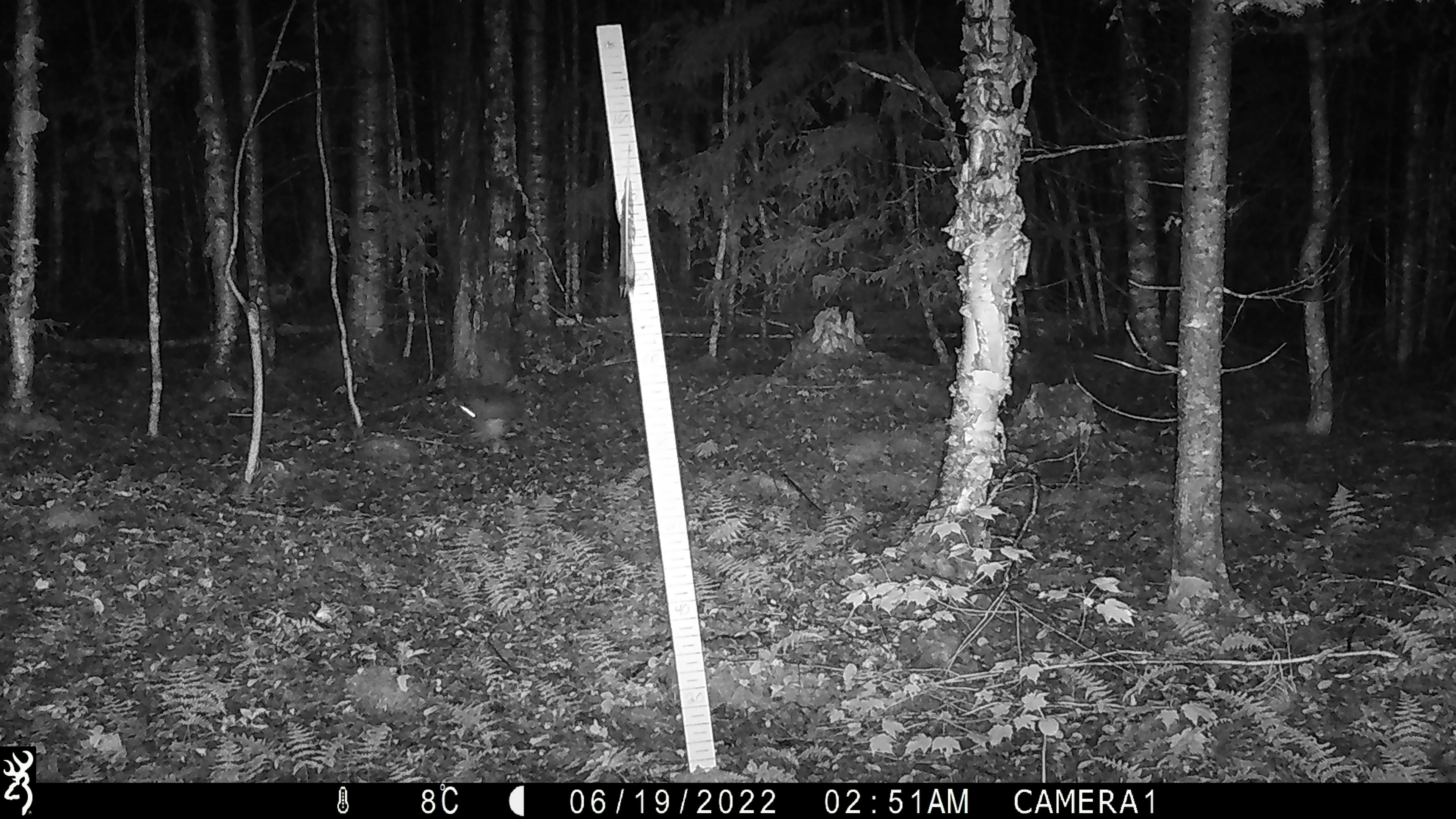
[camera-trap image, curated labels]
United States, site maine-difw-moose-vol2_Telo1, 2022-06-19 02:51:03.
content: unidentified animal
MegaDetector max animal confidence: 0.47